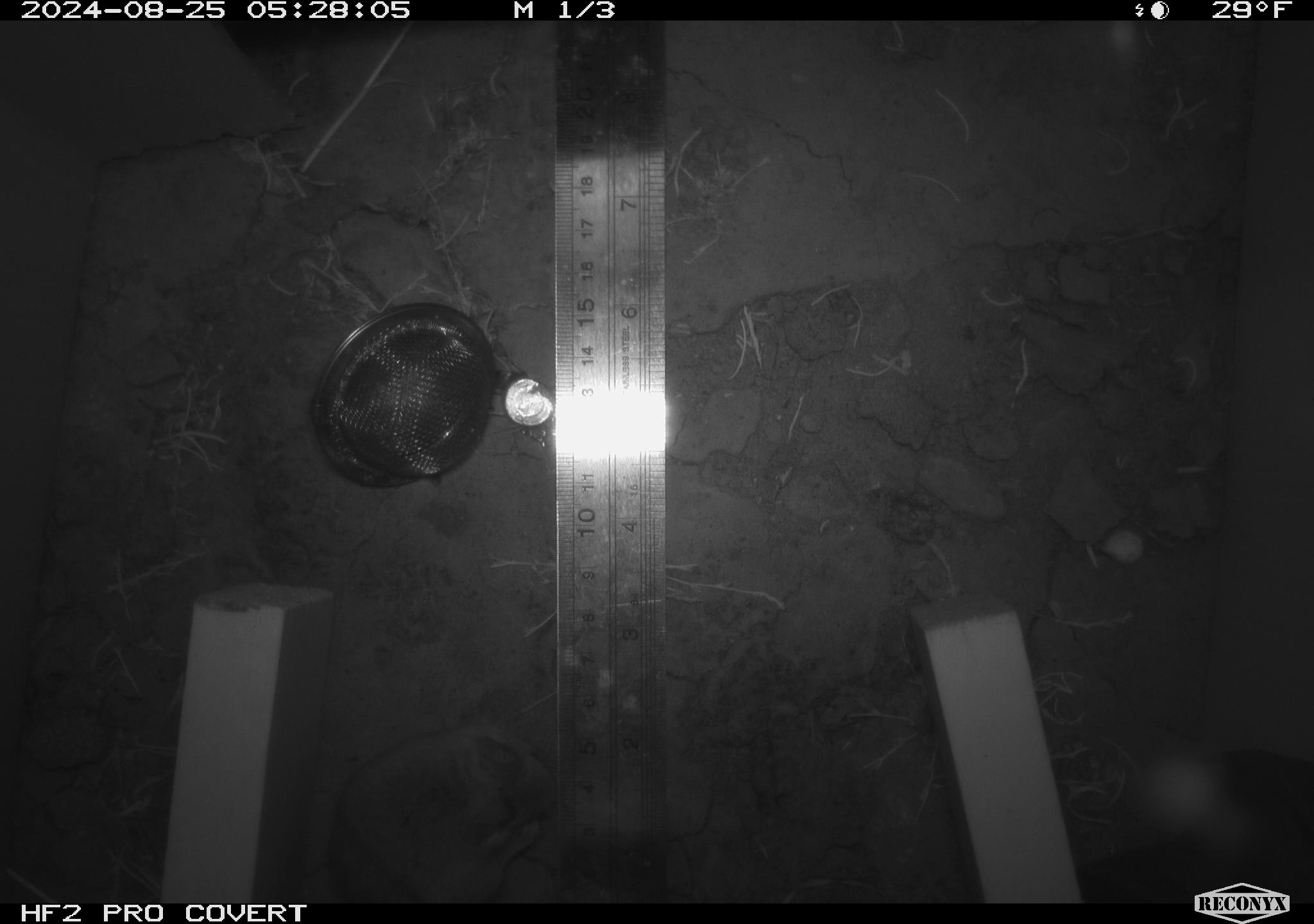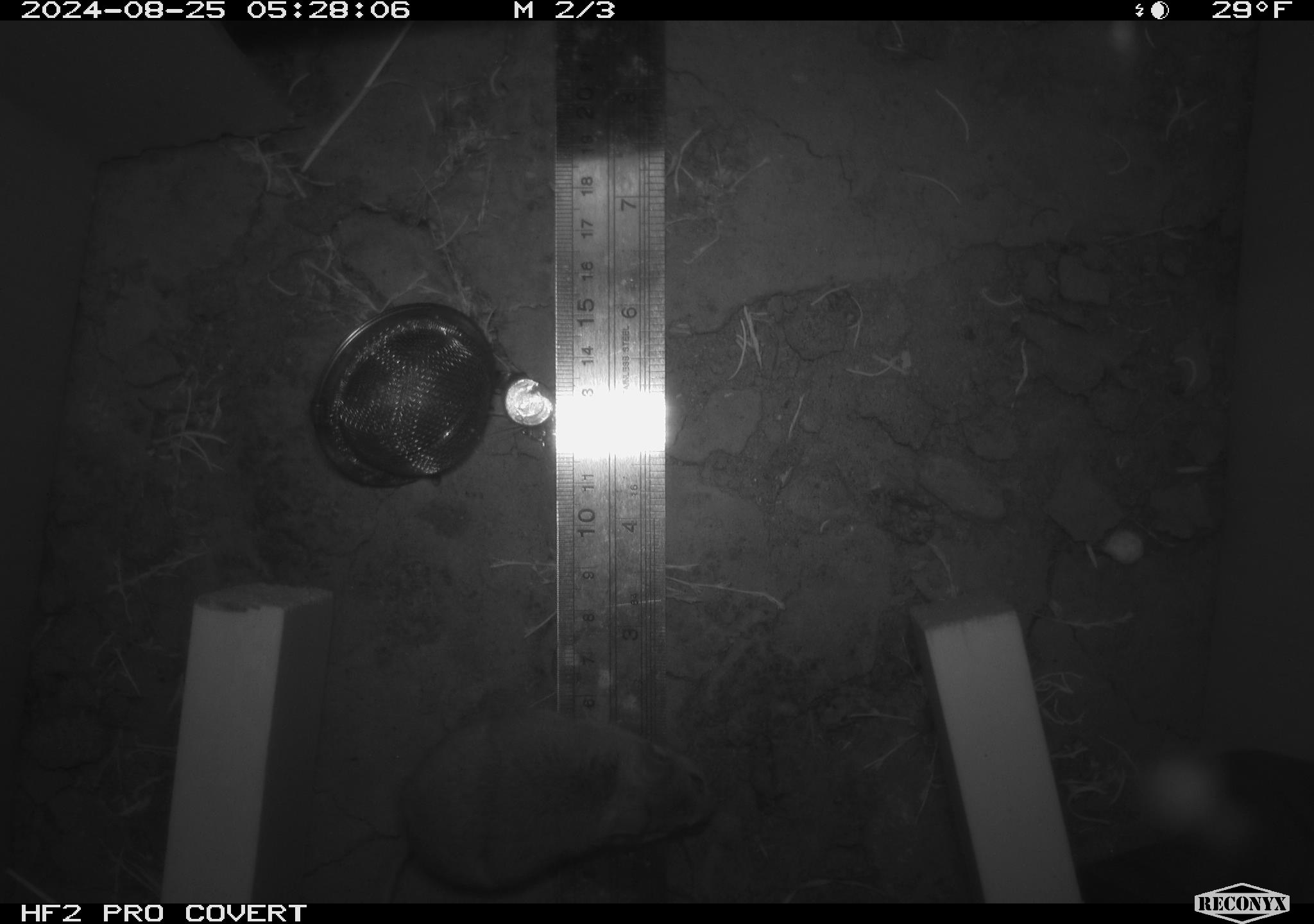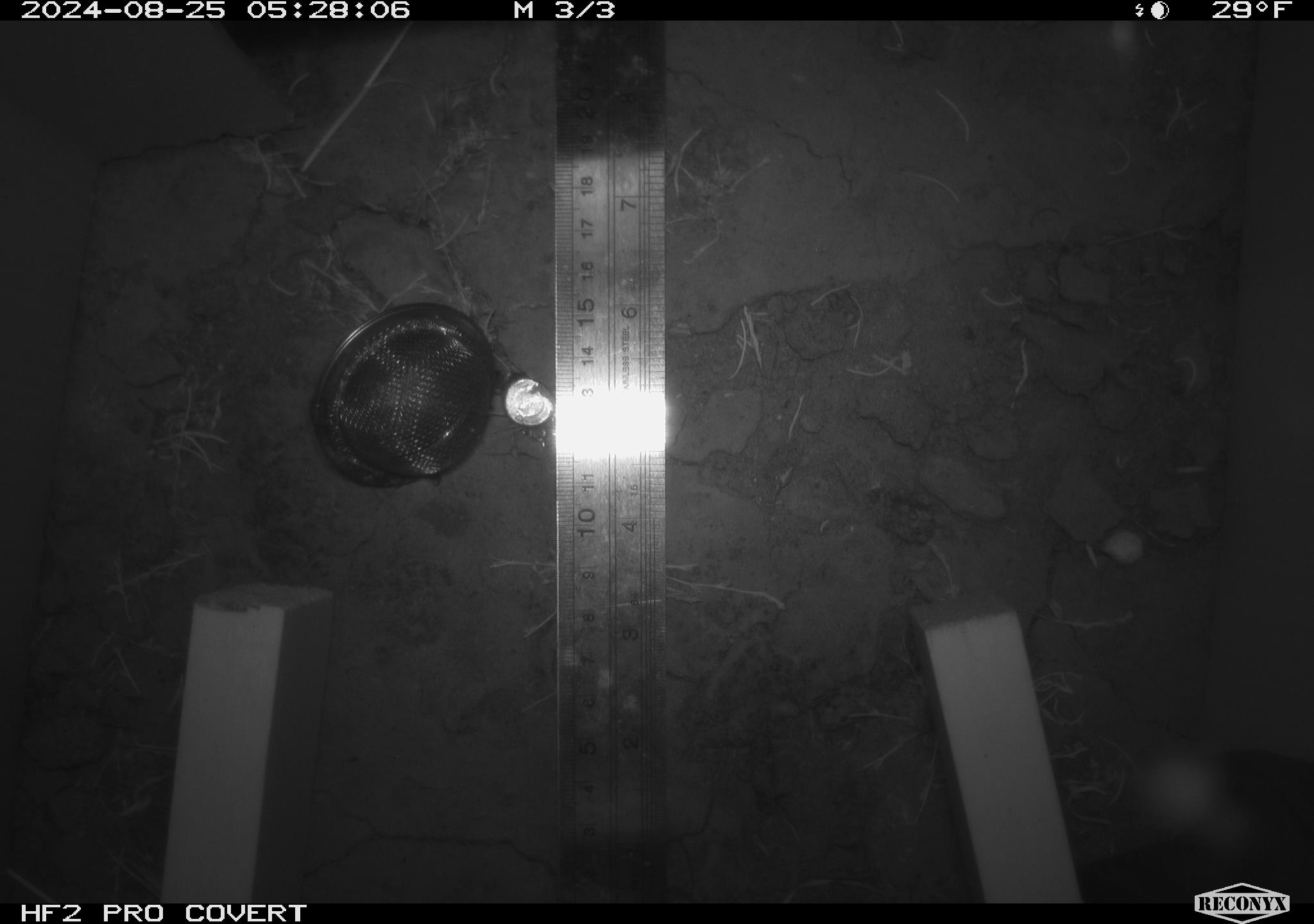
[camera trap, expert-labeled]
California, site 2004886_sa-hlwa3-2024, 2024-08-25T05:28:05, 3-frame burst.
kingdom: Animalia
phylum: Chordata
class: Mammalia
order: Rodentia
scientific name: Rodentia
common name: mouse species